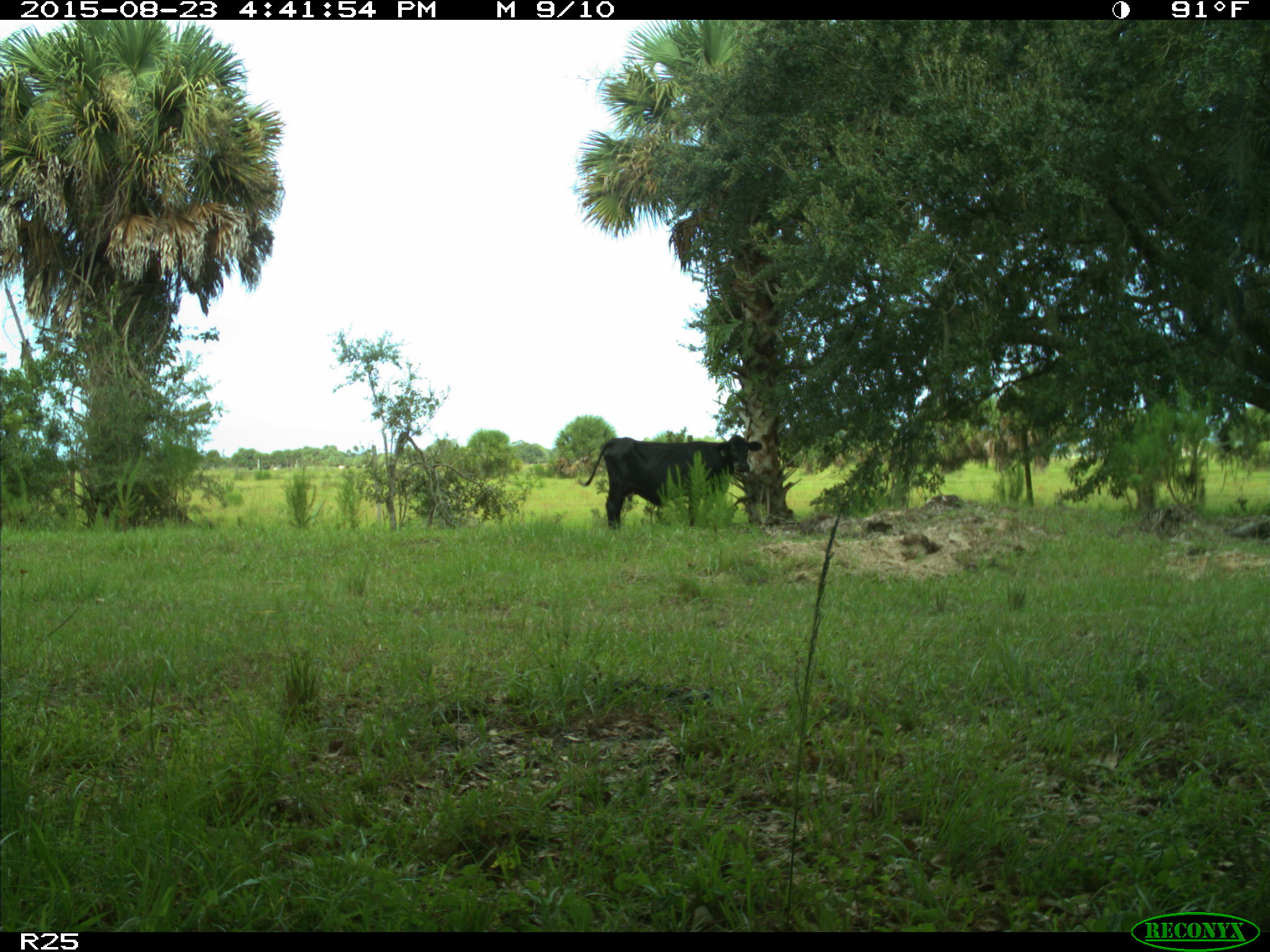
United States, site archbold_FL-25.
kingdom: Animalia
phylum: Chordata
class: Mammalia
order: Artiodactyla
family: Bovidae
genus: Bos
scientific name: Bos taurus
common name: domestic cow